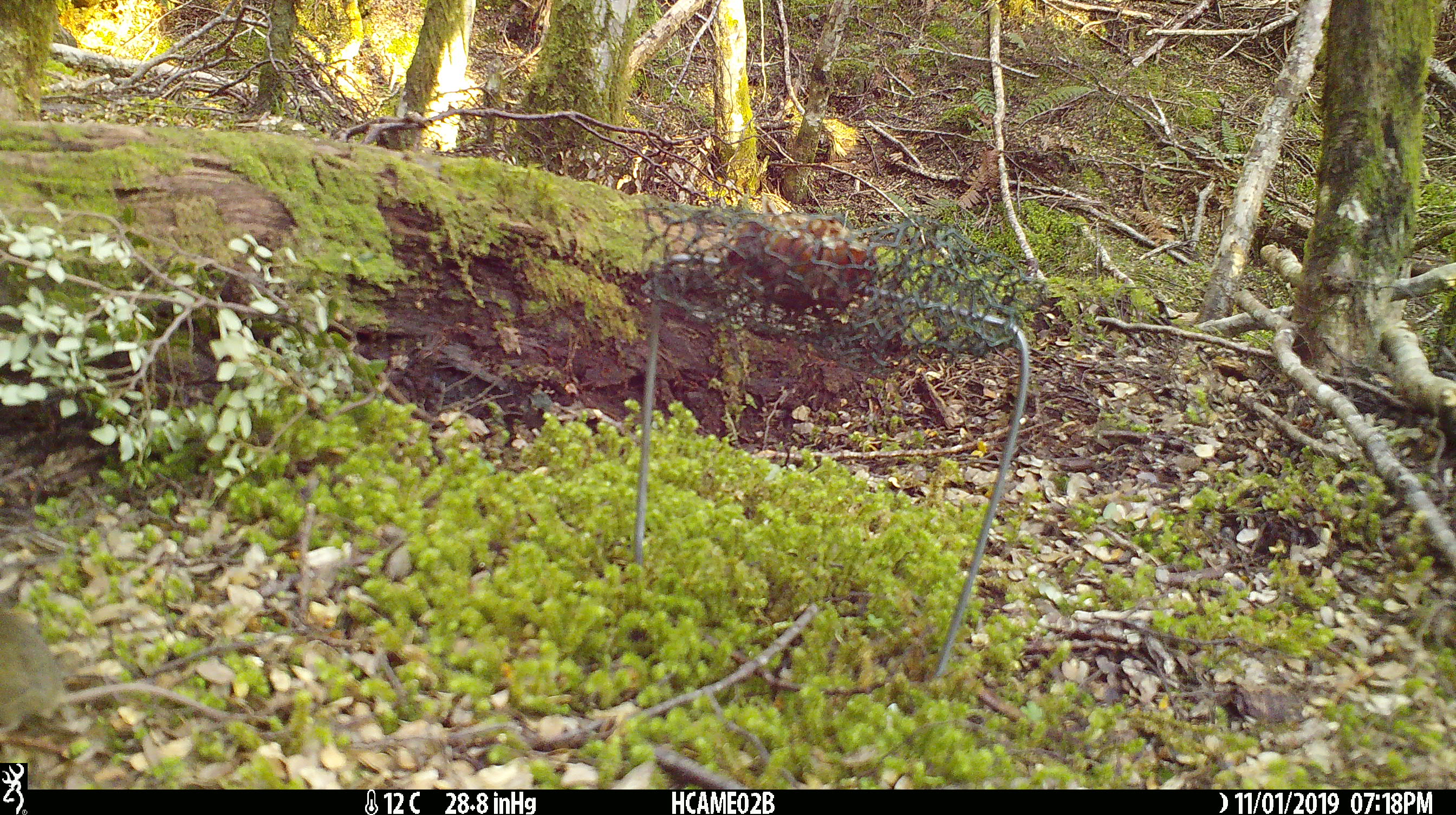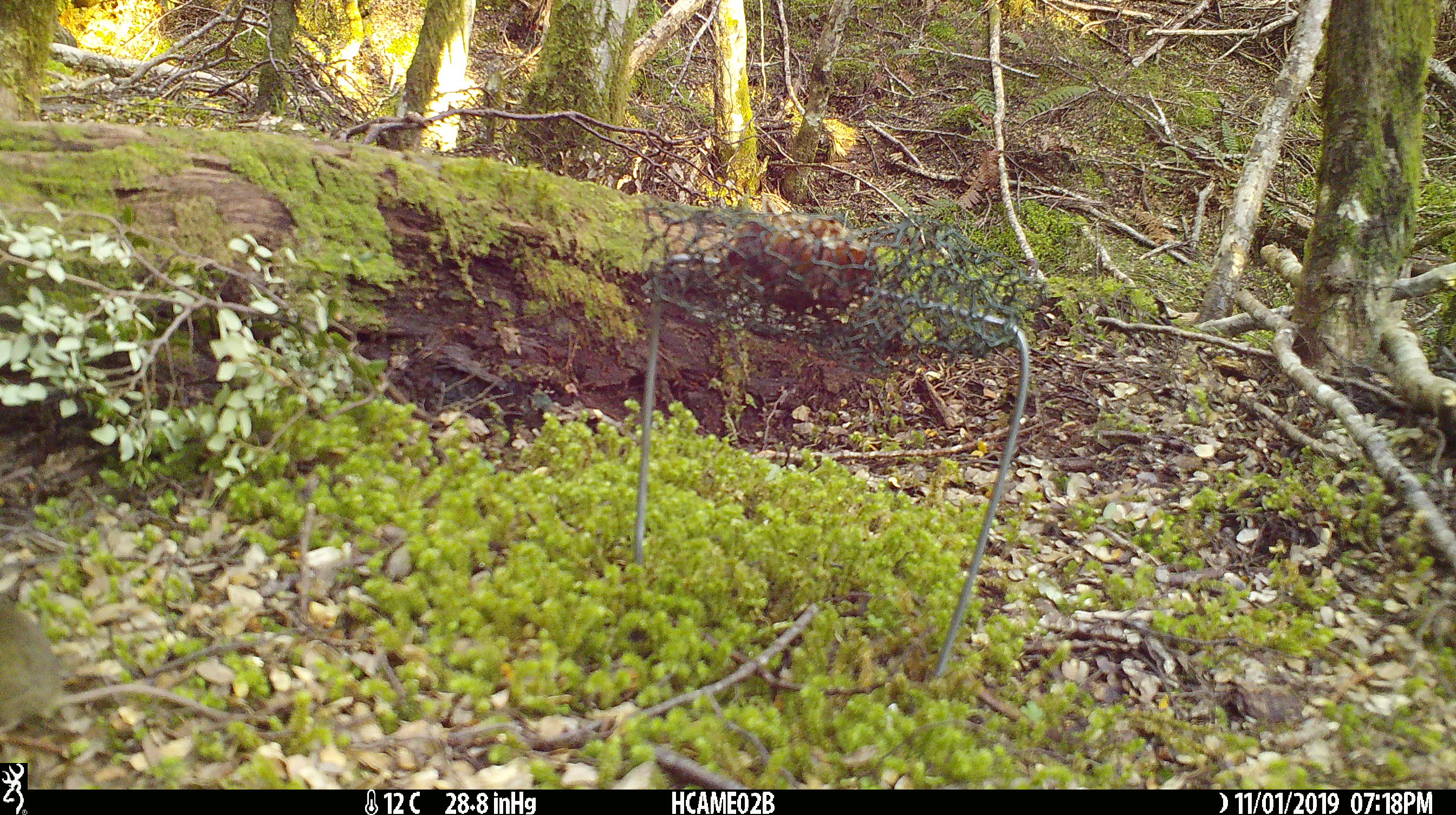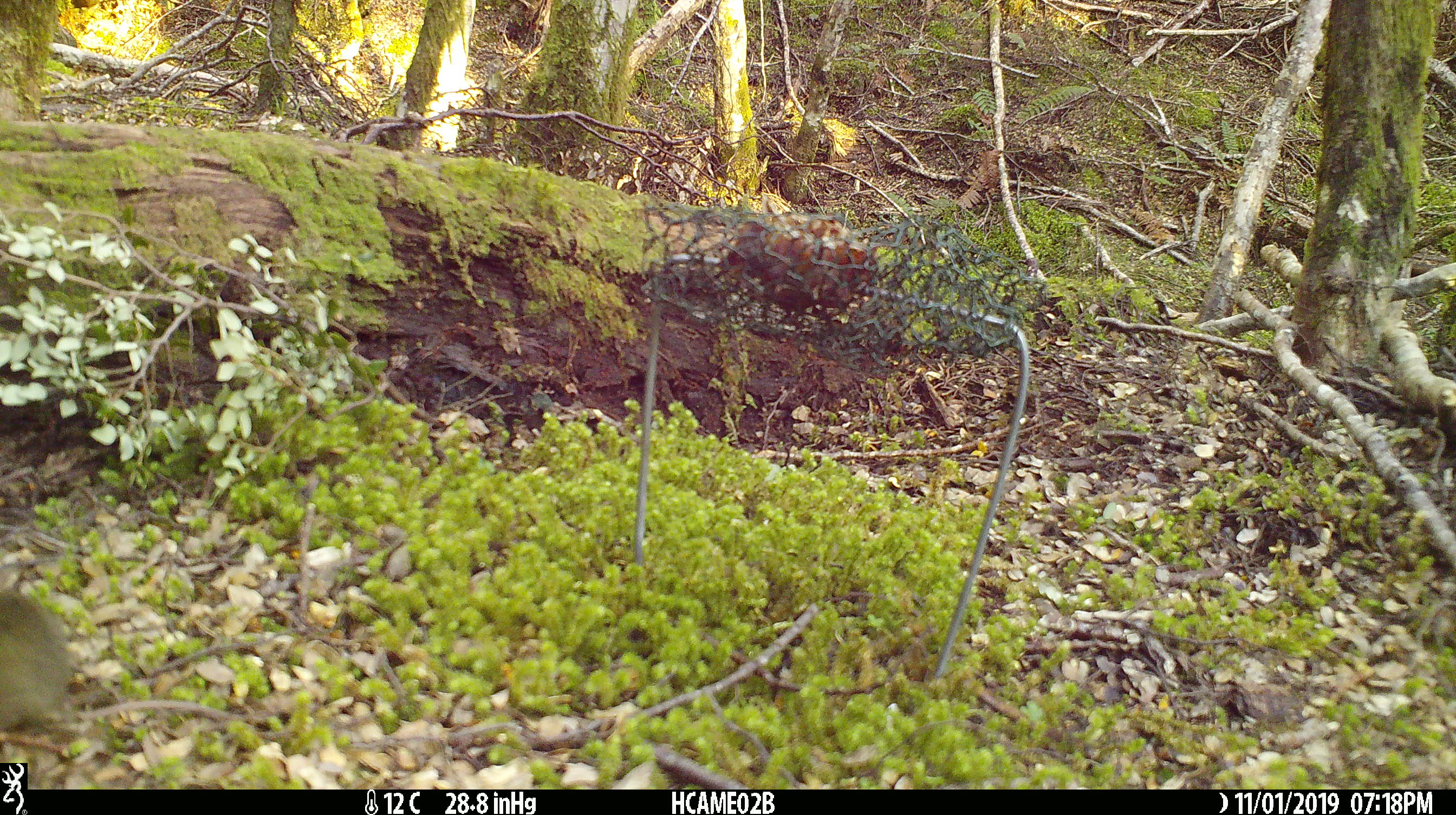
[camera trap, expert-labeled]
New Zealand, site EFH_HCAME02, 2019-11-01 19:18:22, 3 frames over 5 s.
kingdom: Animalia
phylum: Chordata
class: Mammalia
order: Rodentia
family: Muridae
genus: Mus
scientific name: Mus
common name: mouse